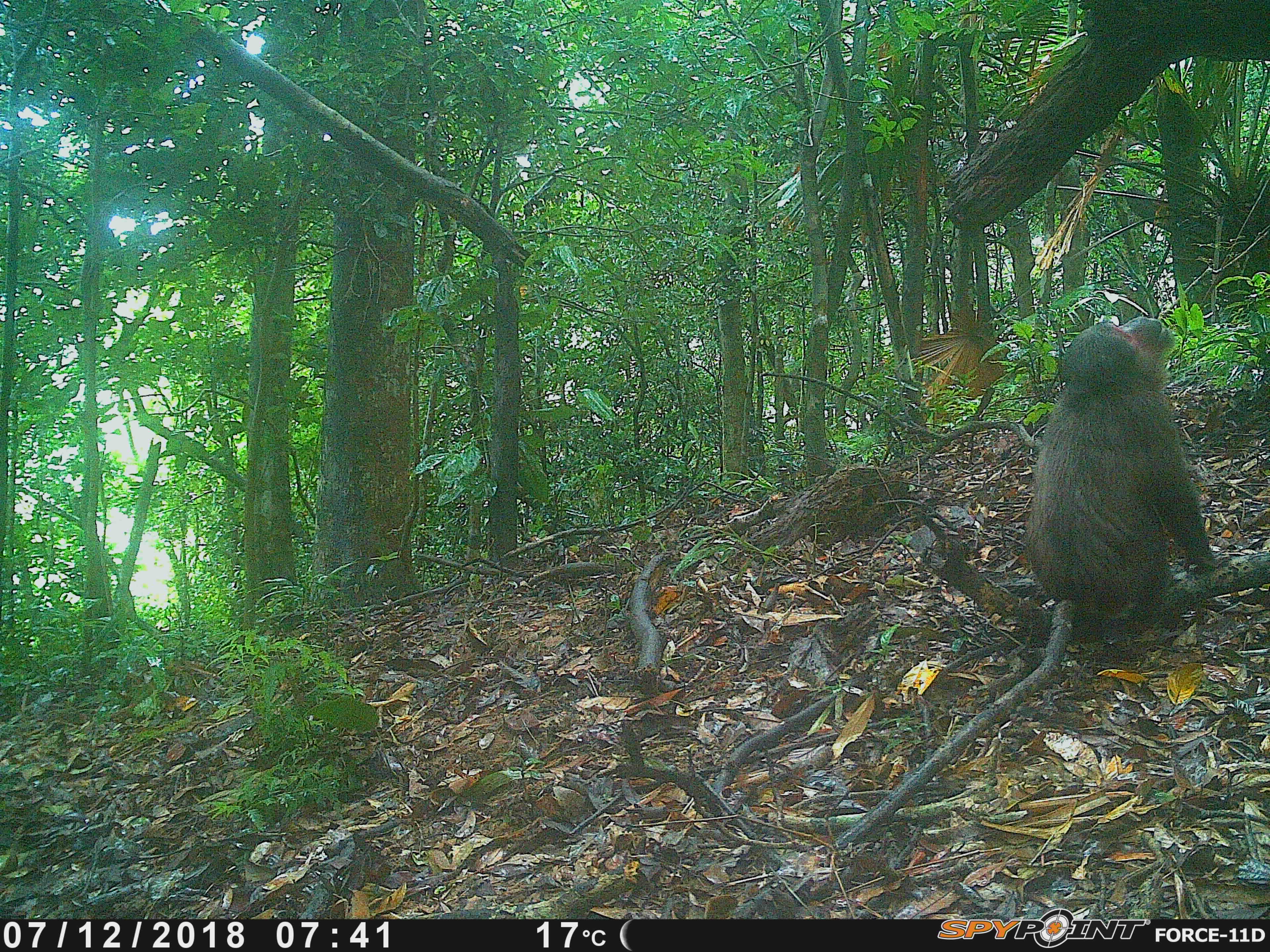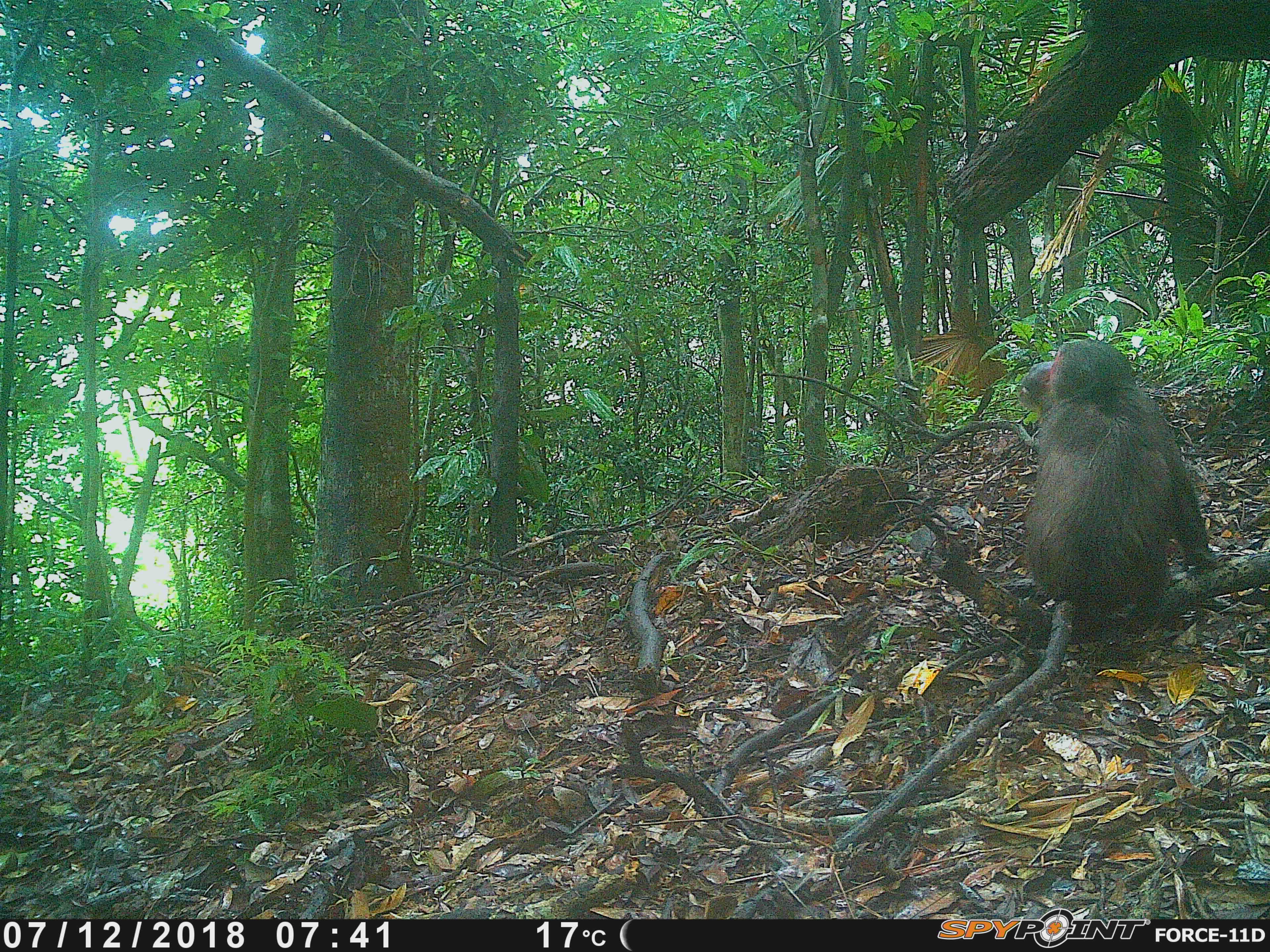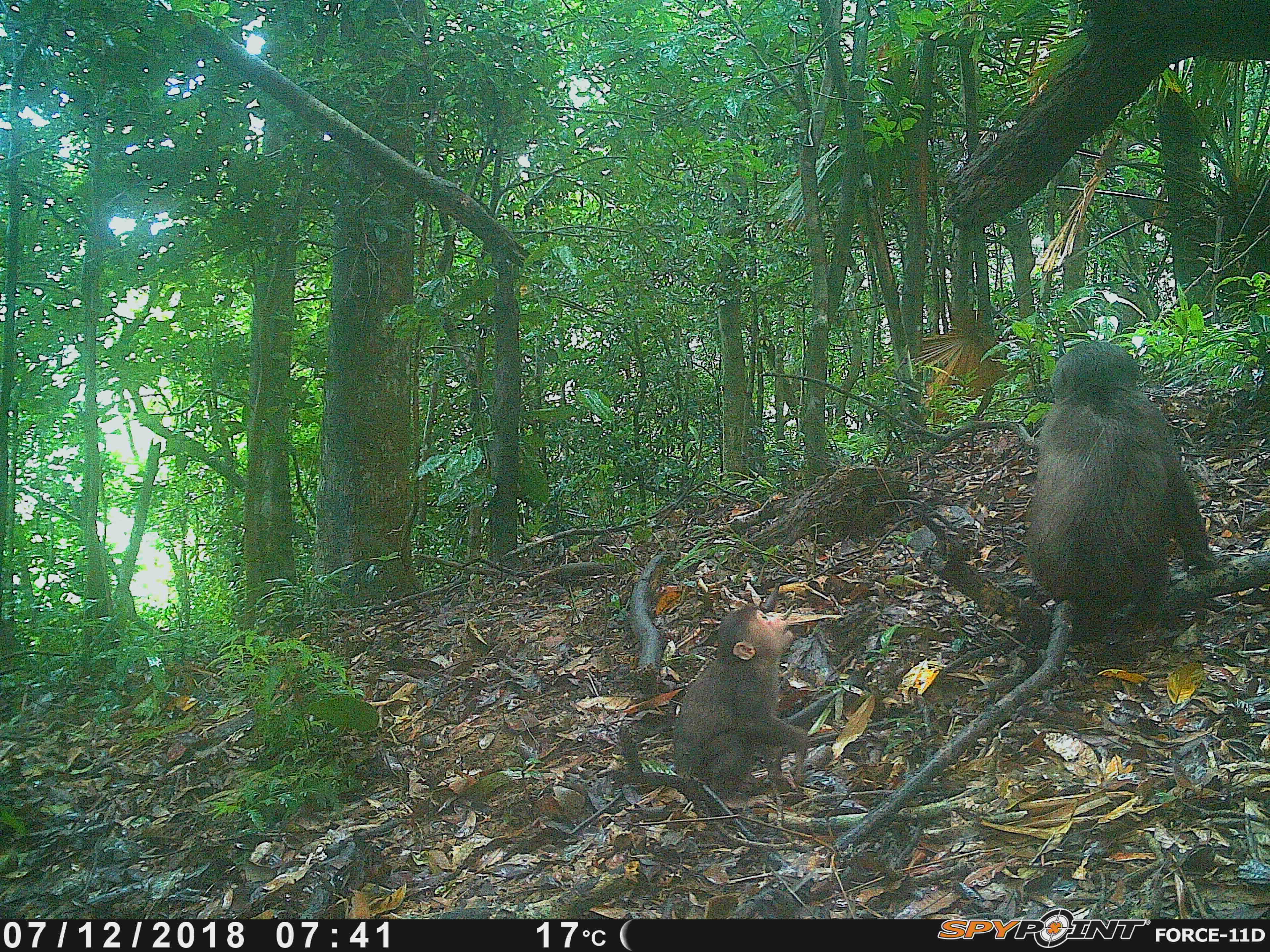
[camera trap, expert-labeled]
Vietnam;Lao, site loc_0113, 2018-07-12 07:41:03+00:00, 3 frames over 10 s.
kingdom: Animalia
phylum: Chordata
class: Mammalia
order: Primates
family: Cercopithecidae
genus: Macaca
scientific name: Macaca arctoides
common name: stump-tailed macaque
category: stump tailed macaque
Stump tailed macaque (stump-tailed macaque) (Macaca arctoides). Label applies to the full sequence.